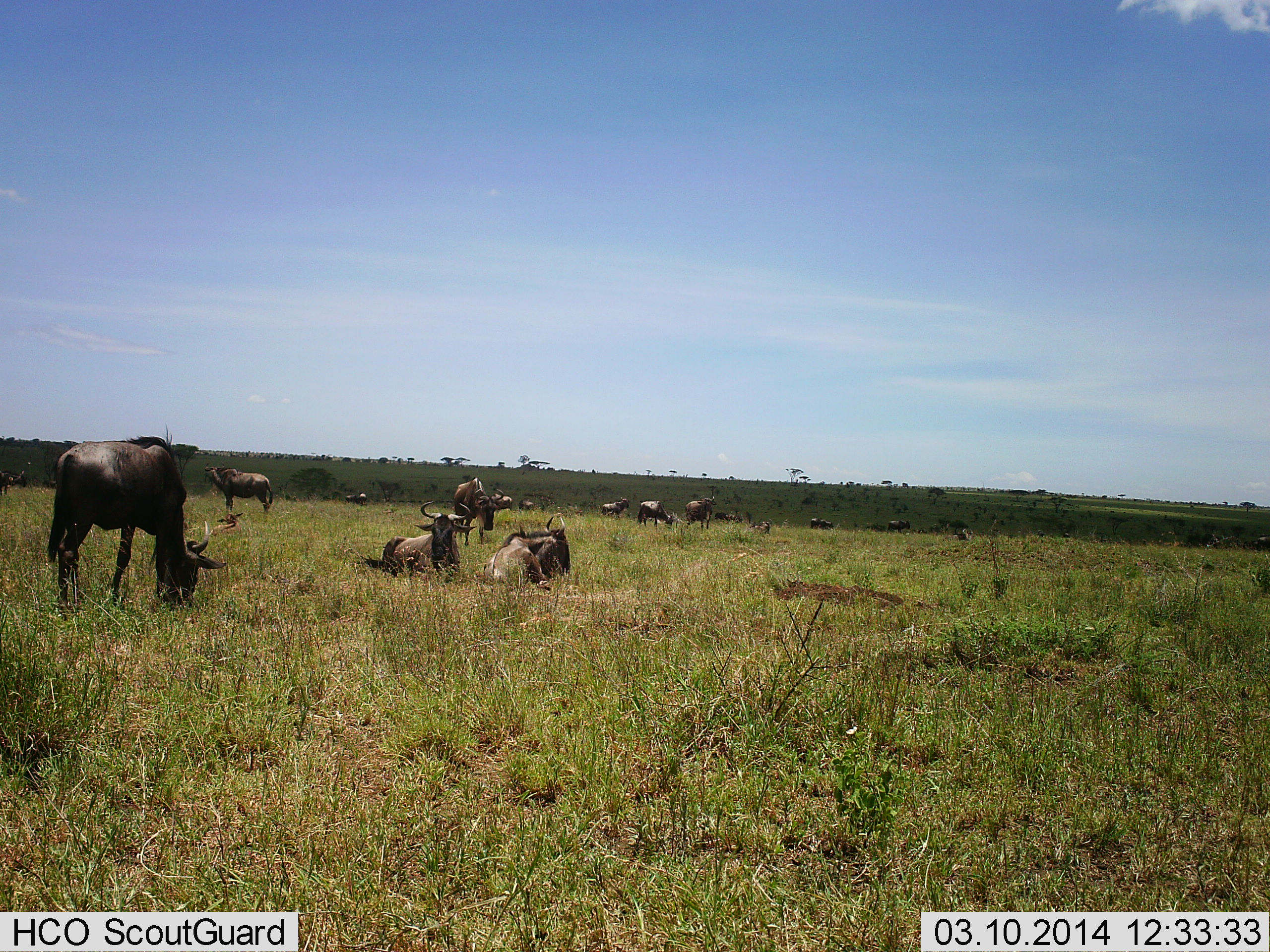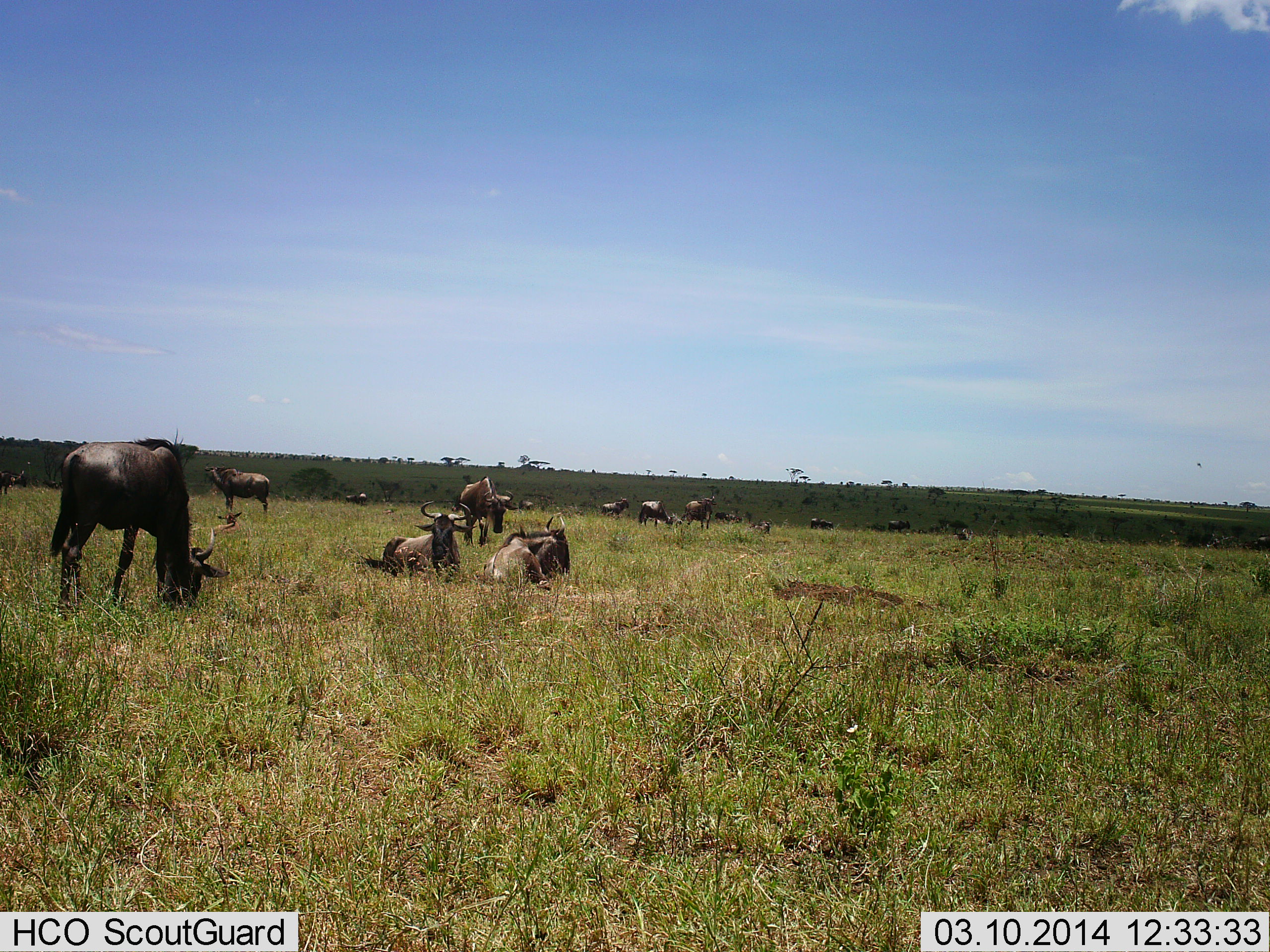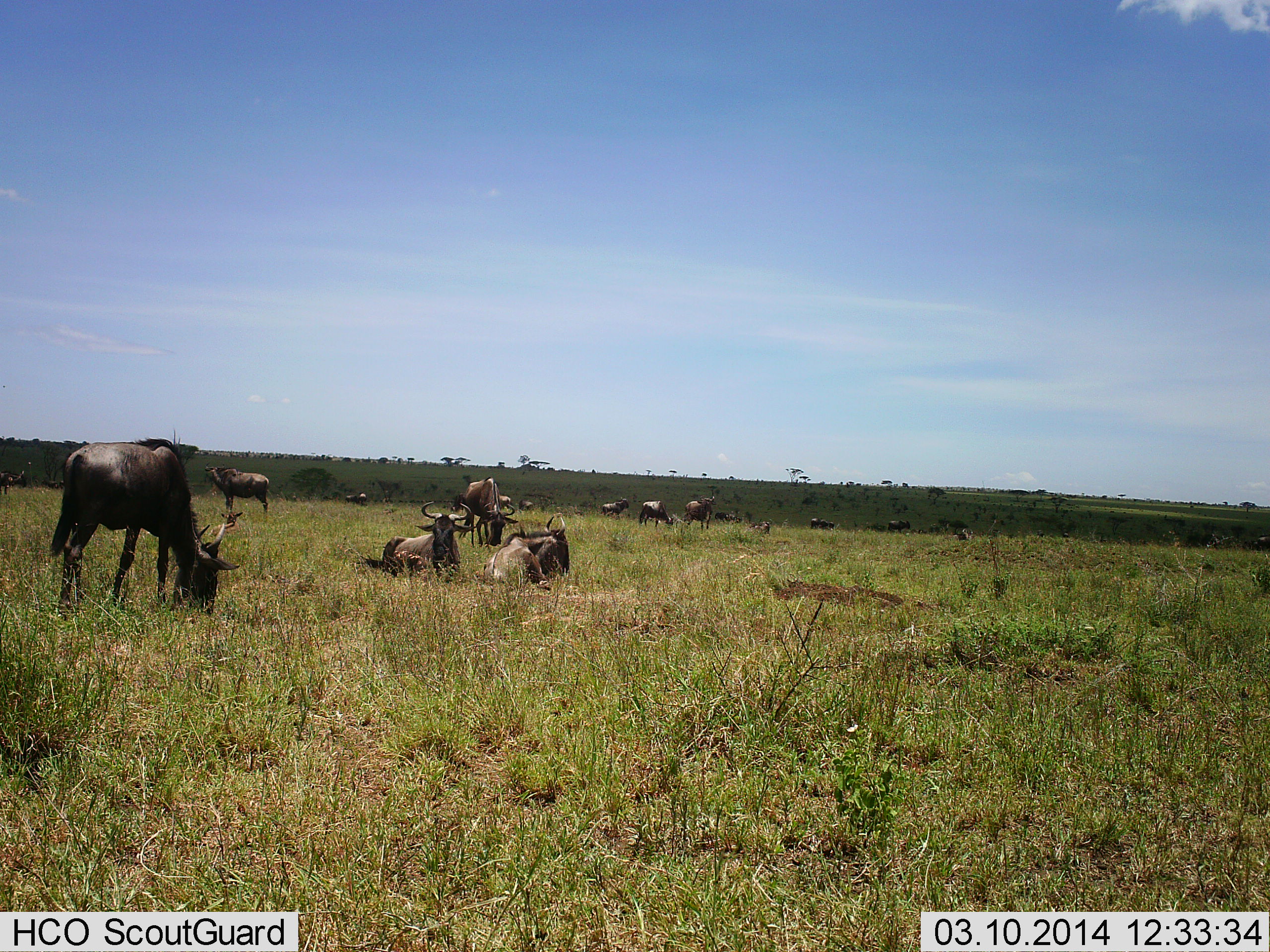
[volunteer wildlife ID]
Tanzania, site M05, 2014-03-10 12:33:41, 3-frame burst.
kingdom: Animalia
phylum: Chordata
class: Mammalia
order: Artiodactyla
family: Bovidae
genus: Connochaetes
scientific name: Connochaetes taurinus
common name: blue wildebeest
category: wildebeest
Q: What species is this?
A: Wildebeest (blue wildebeest) (Connochaetes taurinus).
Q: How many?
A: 11-50.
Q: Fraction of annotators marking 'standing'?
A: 36%.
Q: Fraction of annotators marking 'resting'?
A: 91%.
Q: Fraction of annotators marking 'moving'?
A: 18%.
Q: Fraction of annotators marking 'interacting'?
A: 9%.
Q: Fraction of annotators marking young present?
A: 9%.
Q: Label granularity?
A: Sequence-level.